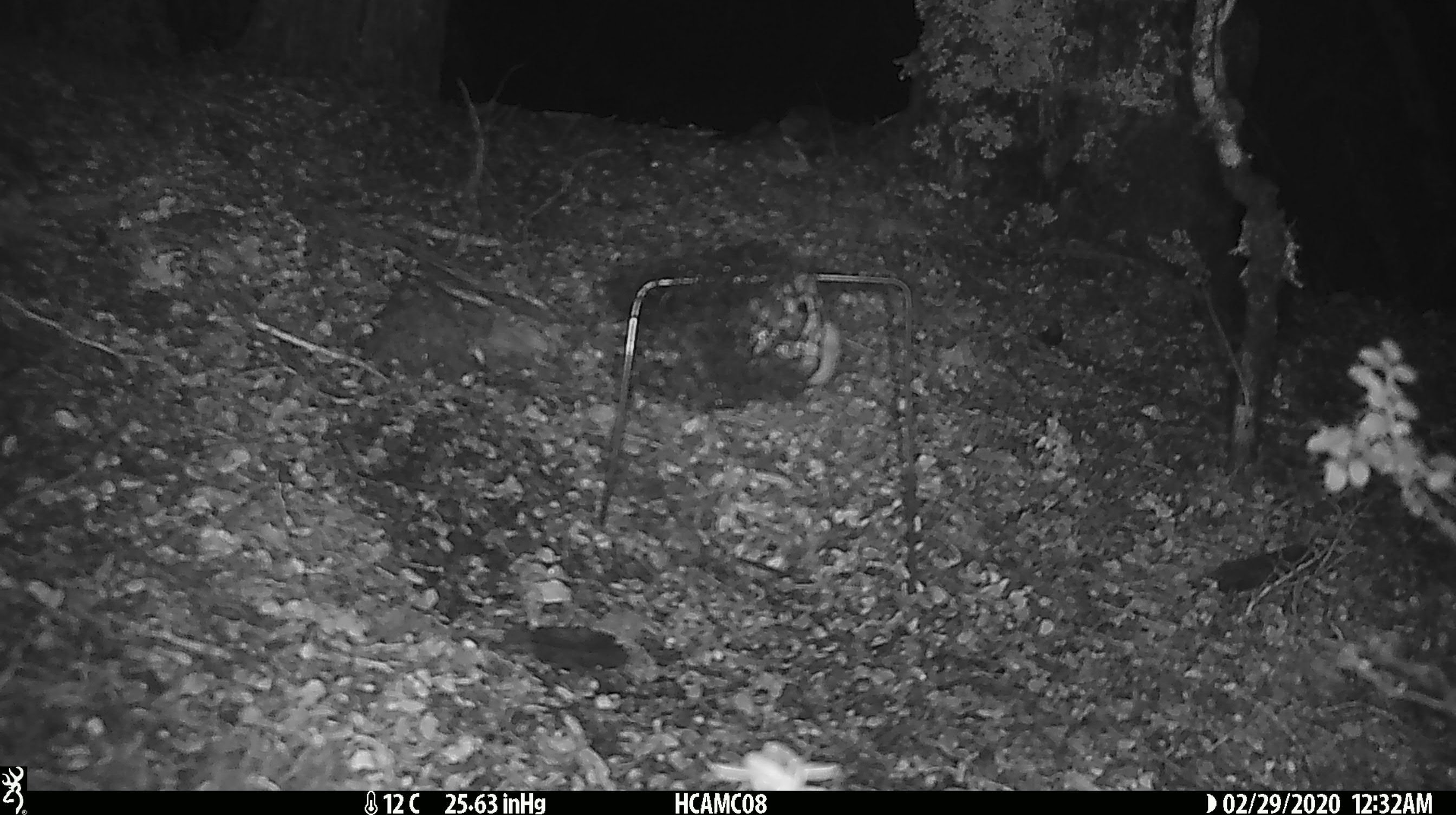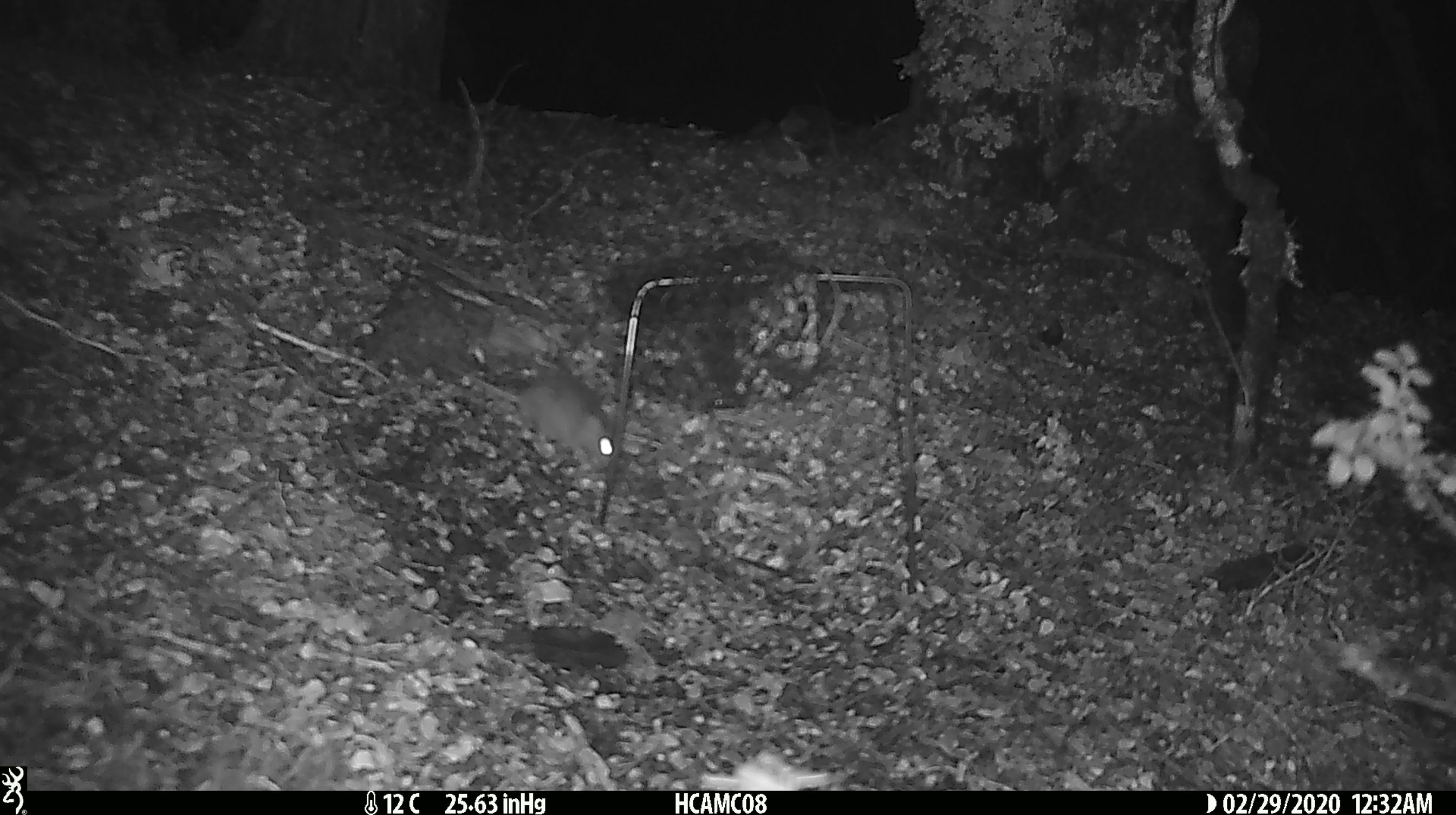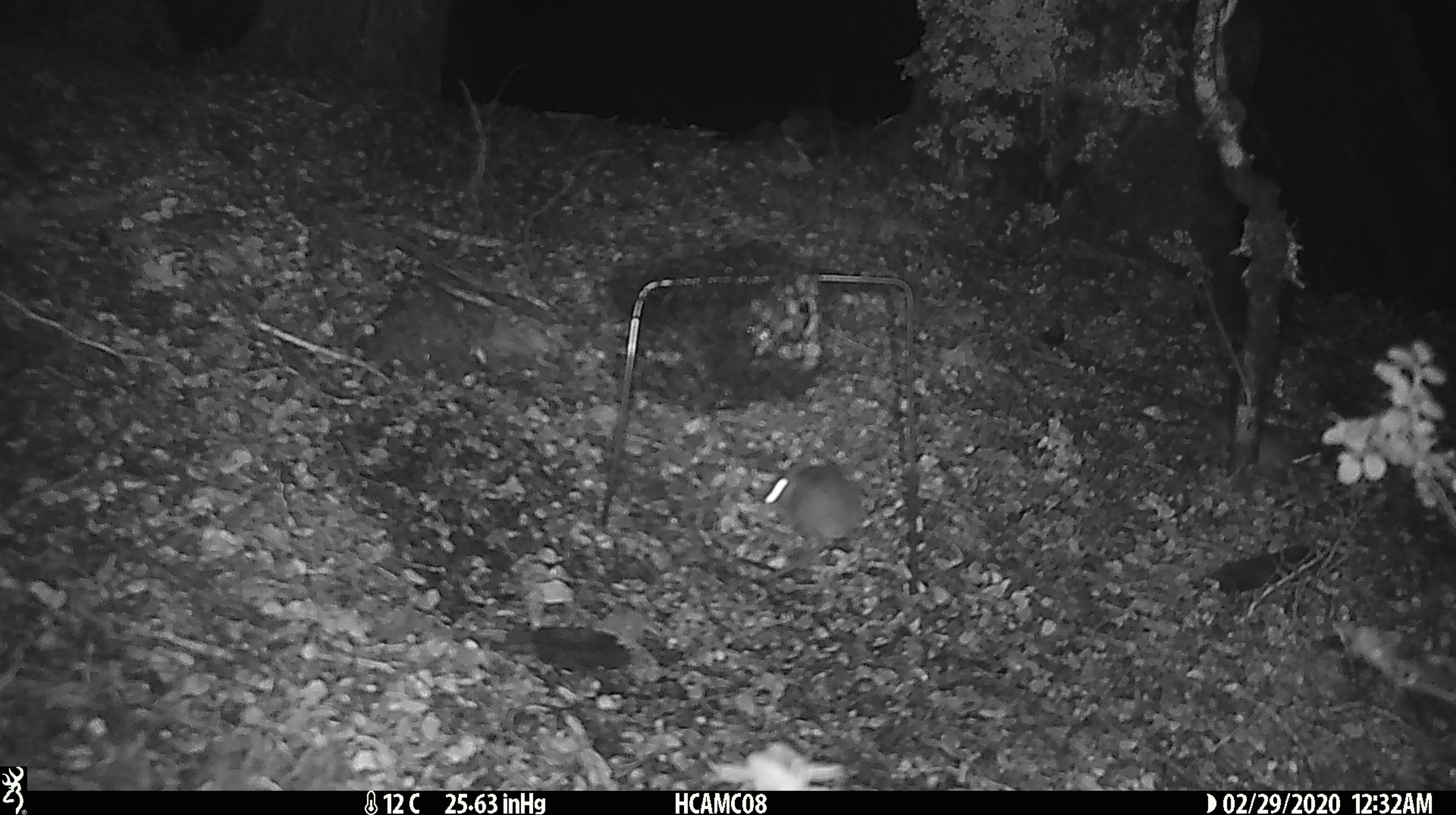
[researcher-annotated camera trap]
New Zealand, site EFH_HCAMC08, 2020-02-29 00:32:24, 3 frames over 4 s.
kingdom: Animalia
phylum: Chordata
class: Mammalia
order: Rodentia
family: Muridae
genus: Mus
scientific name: Mus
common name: mouse